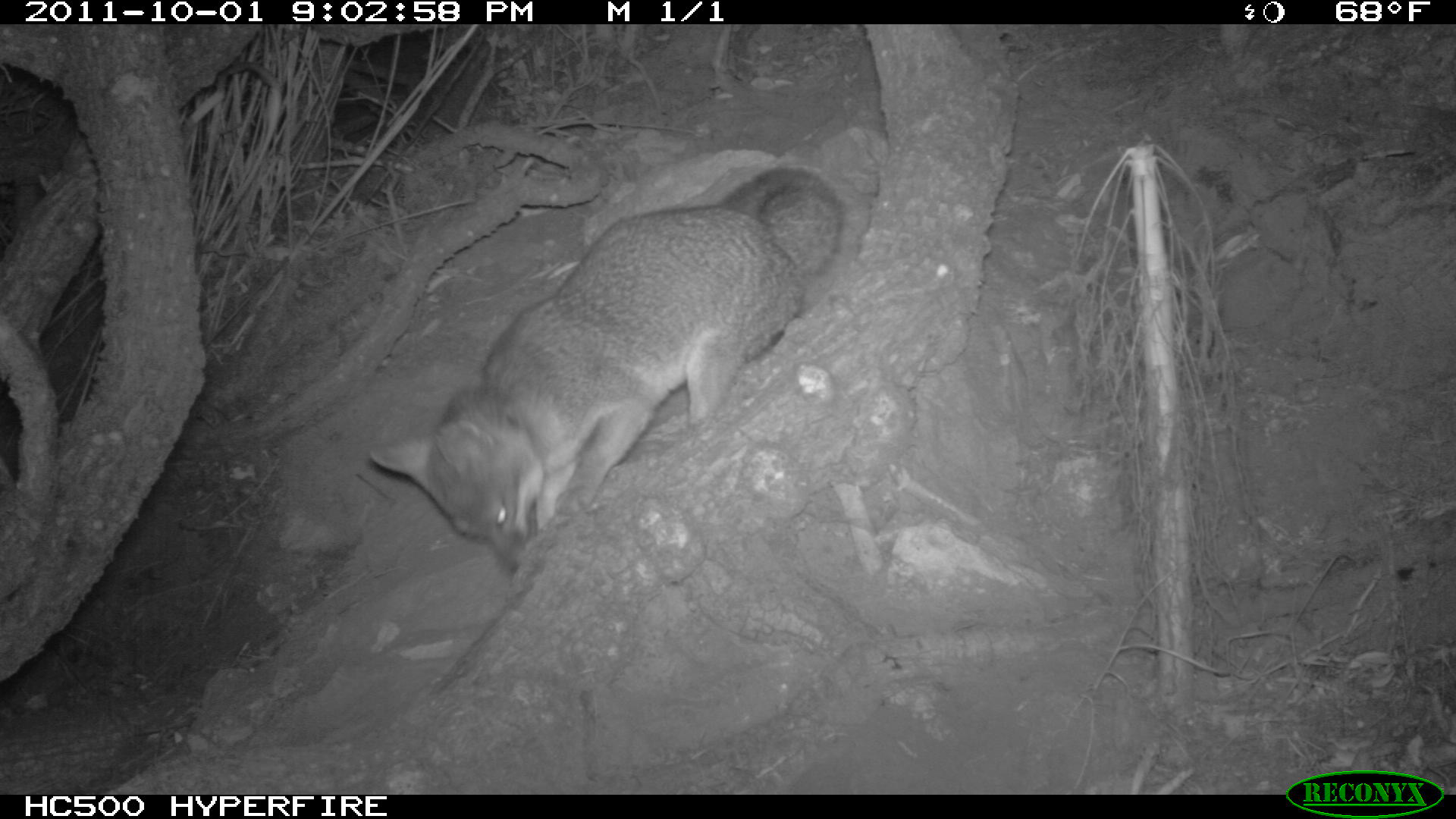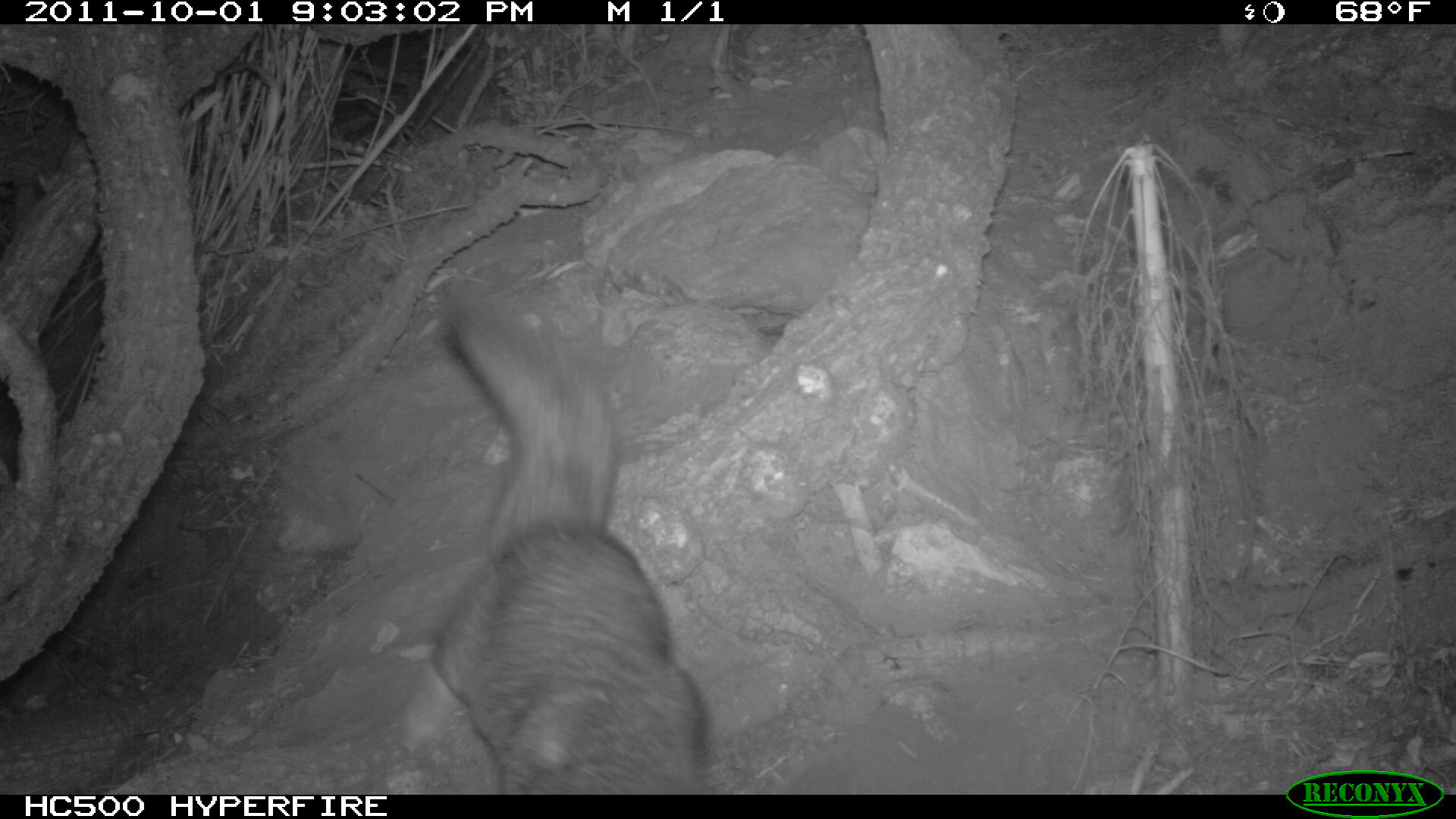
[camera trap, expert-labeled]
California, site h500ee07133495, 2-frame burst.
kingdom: Animalia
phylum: Chordata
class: Mammalia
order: Carnivora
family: Canidae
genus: Urocyon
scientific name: Urocyon littoralis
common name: island fox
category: fox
Fox (island fox) (Urocyon littoralis).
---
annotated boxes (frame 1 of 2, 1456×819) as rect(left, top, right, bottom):
fox: rect(371, 167, 843, 575)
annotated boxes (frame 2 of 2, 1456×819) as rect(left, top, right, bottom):
fox: rect(431, 295, 743, 793)